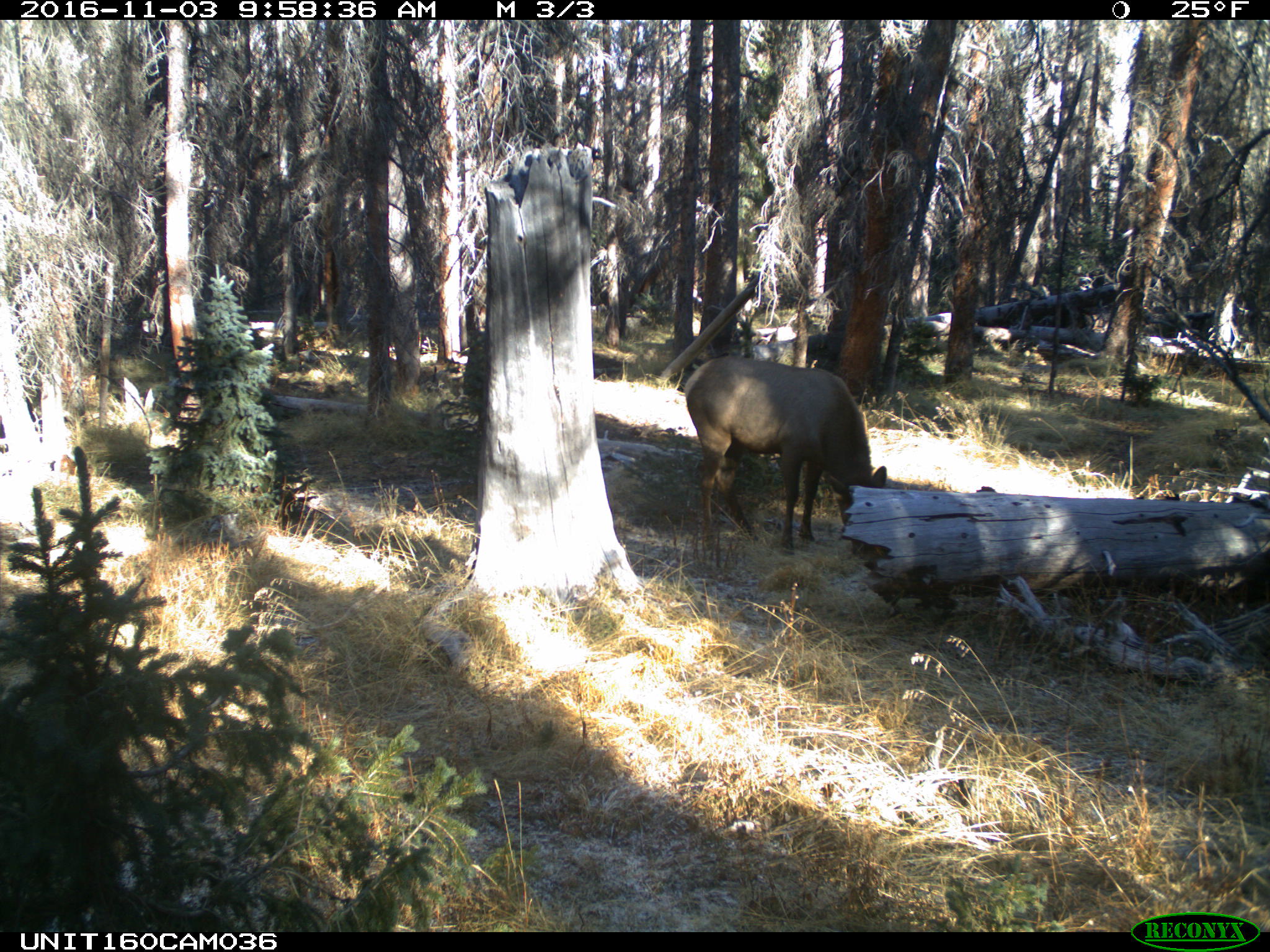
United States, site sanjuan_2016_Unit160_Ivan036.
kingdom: Animalia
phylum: Chordata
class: Mammalia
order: Artiodactyla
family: Cervidae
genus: Cervus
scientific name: Cervus elaphus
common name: red deer